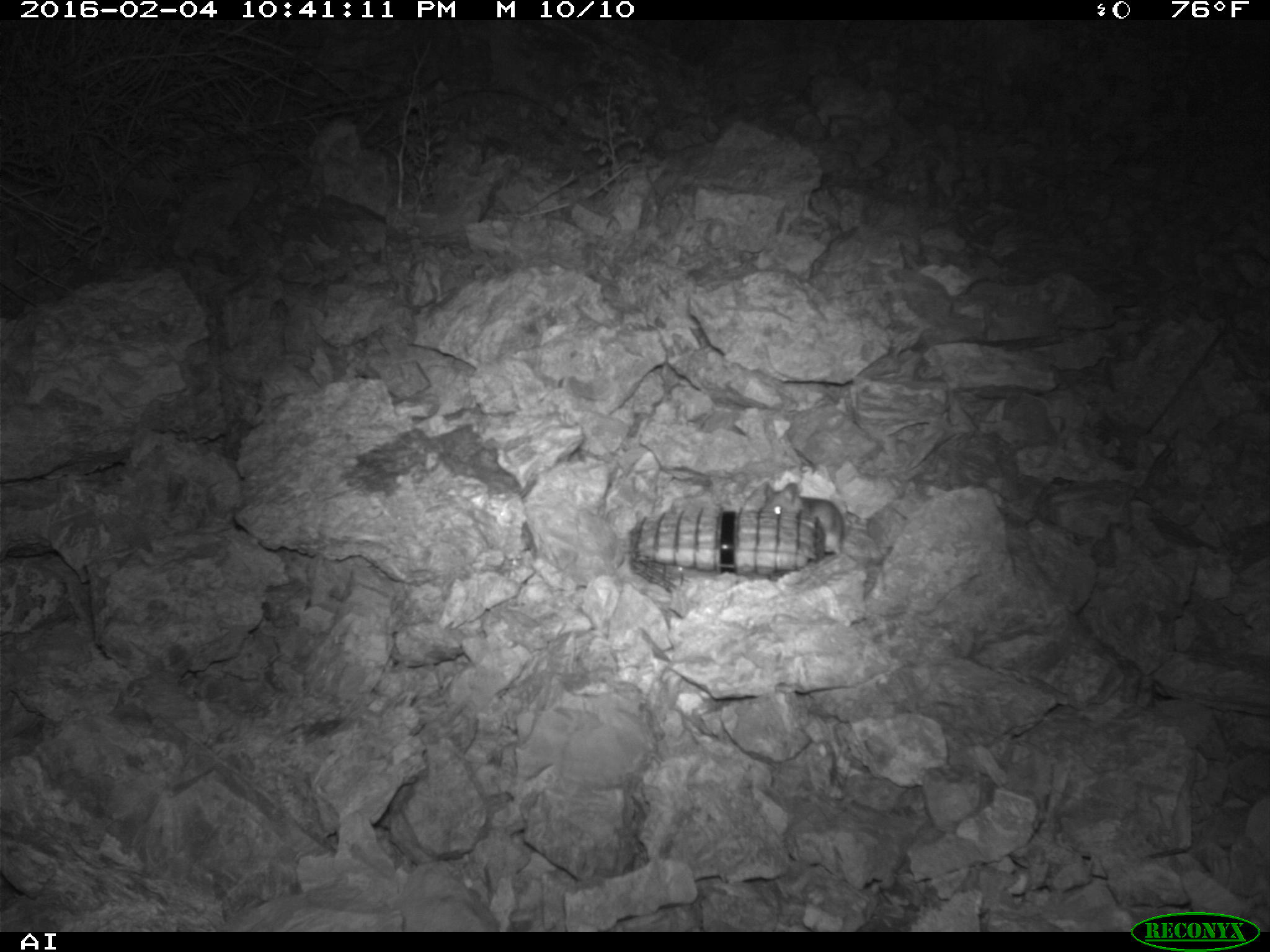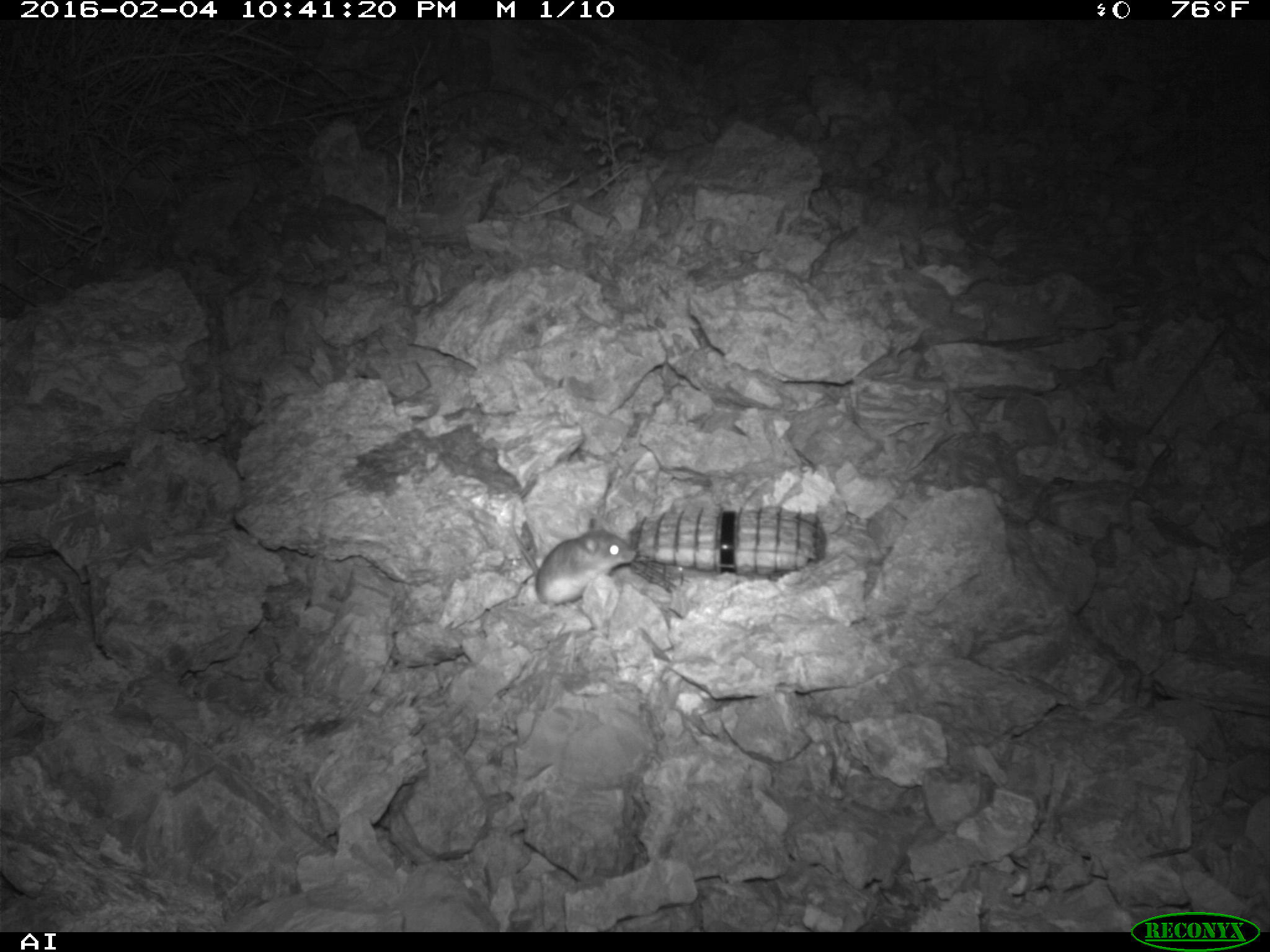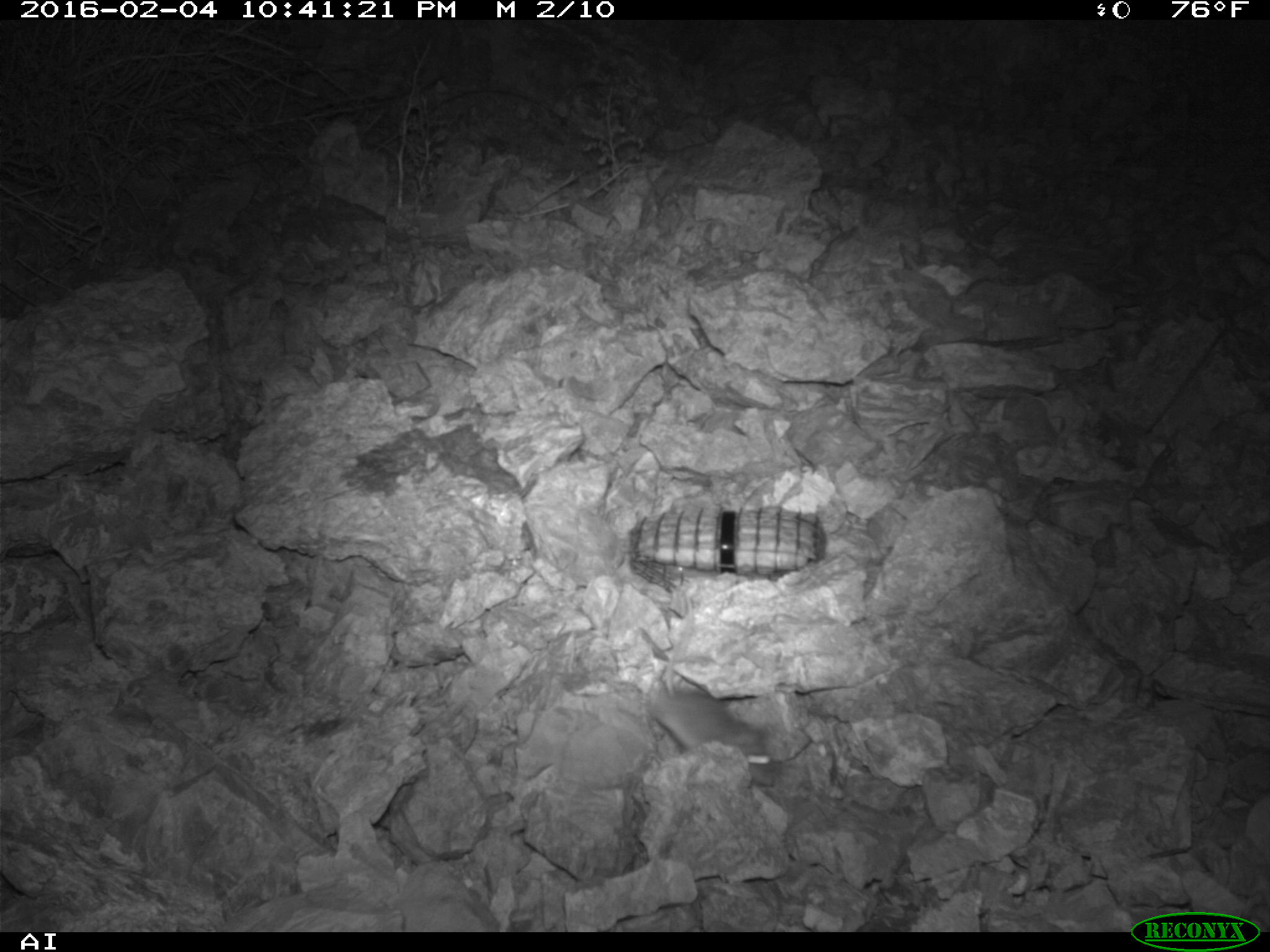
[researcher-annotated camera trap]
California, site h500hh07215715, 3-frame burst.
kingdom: Animalia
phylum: Chordata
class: Mammalia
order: Rodentia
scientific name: Rodentia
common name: rodent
Rodent (Rodentia).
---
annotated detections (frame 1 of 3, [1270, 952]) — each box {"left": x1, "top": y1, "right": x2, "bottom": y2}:
rodent: {"left": 758, "top": 481, "right": 856, "bottom": 565}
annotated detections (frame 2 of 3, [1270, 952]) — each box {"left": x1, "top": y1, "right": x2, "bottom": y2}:
rodent: {"left": 508, "top": 515, "right": 638, "bottom": 604}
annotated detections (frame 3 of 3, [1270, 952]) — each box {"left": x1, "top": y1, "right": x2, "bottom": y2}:
rodent: {"left": 649, "top": 596, "right": 774, "bottom": 786}